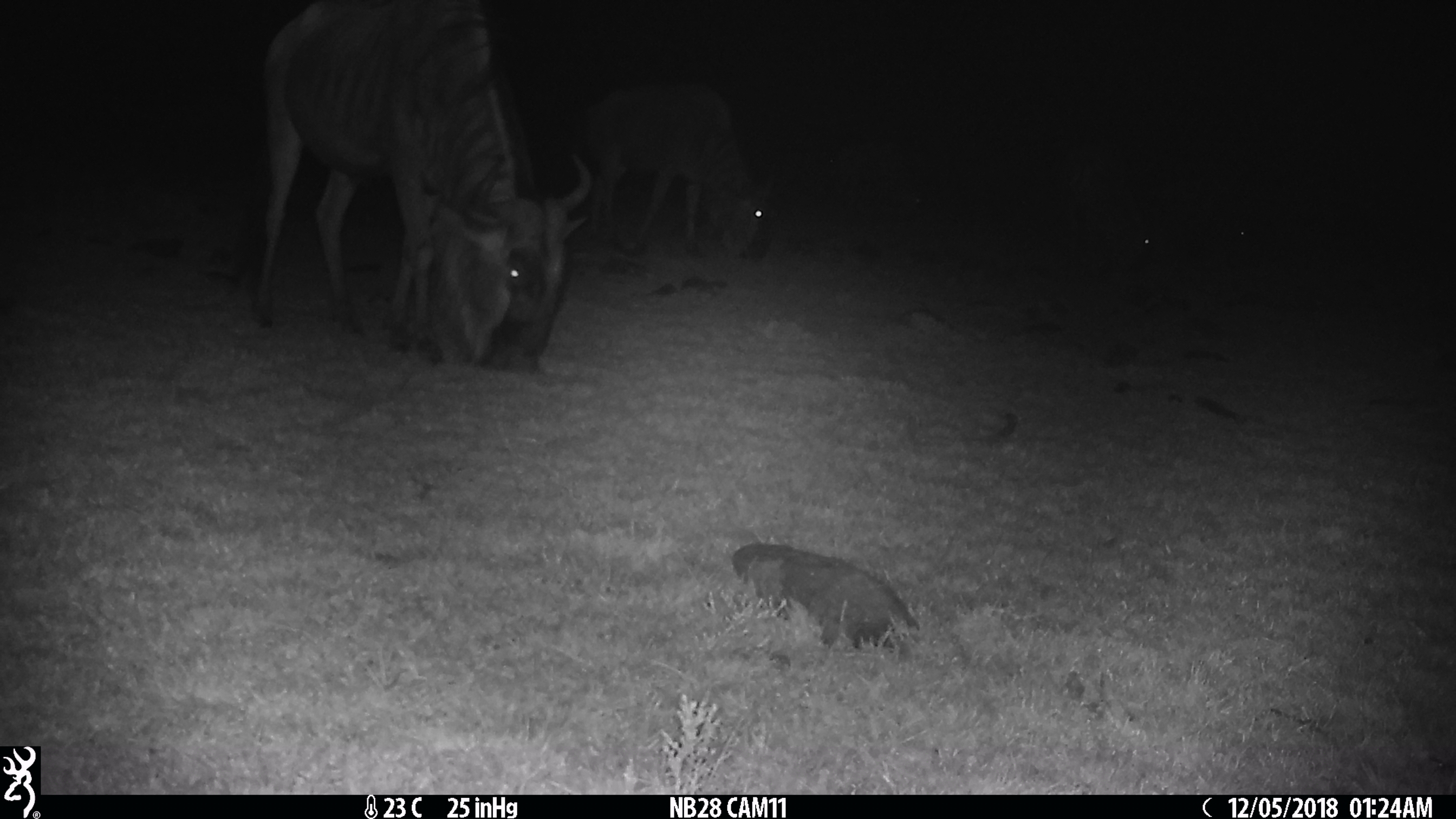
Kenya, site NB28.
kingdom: Animalia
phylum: Chordata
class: Mammalia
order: Artiodactyla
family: Bovidae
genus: Connochaetes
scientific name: Connochaetes taurinus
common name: blue wildebeest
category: wildebeest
Wildebeest (blue wildebeest) (Connochaetes taurinus).